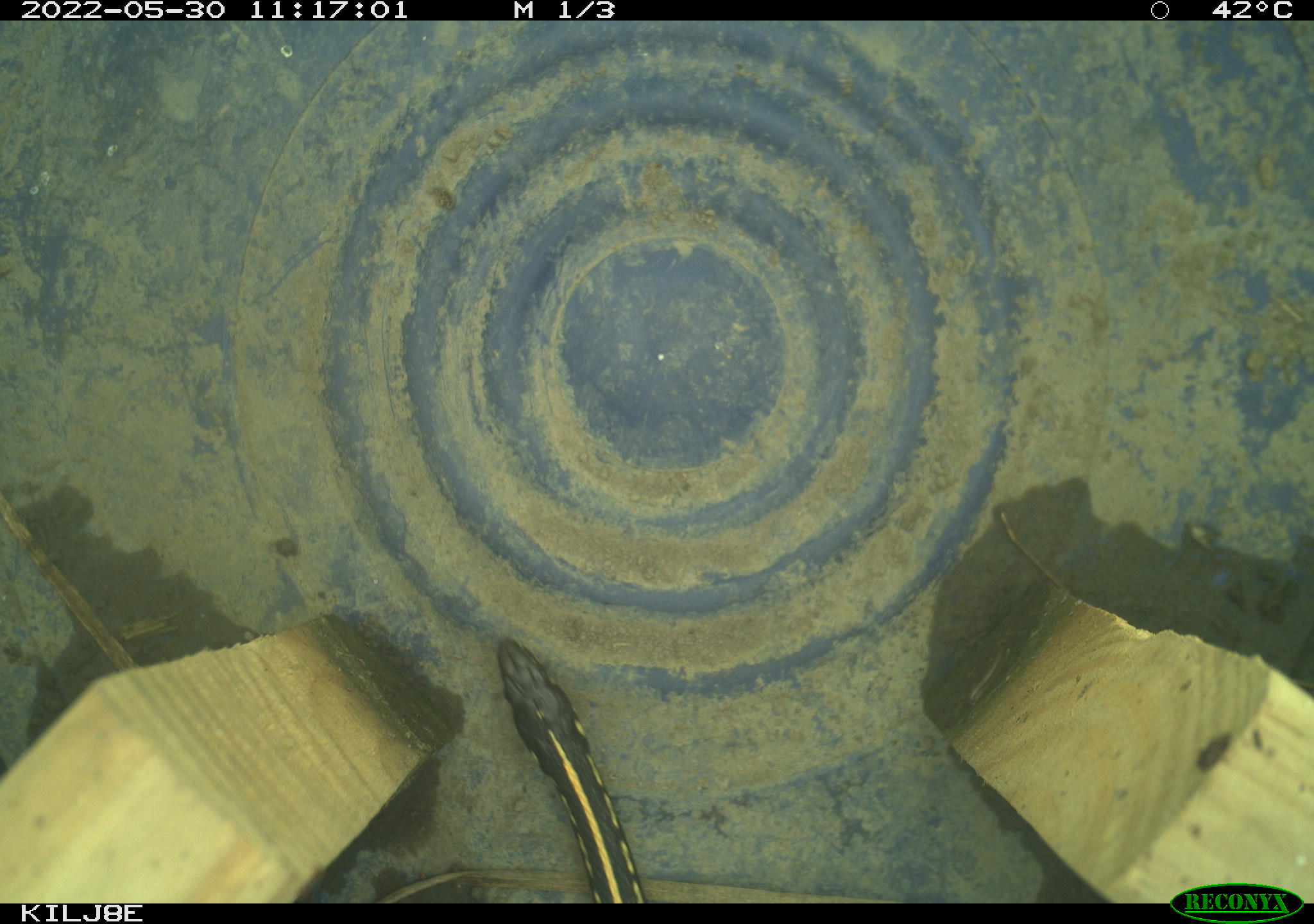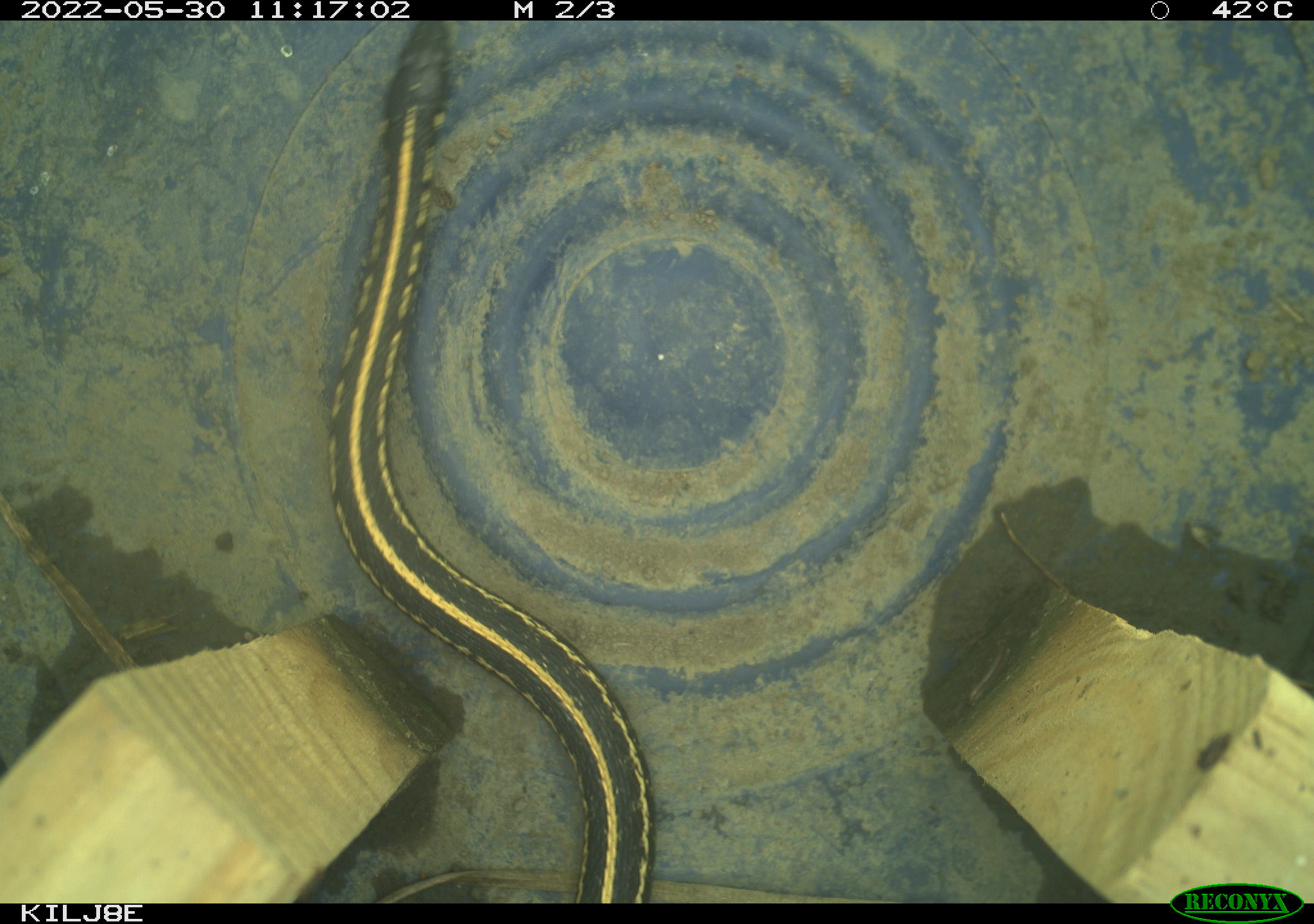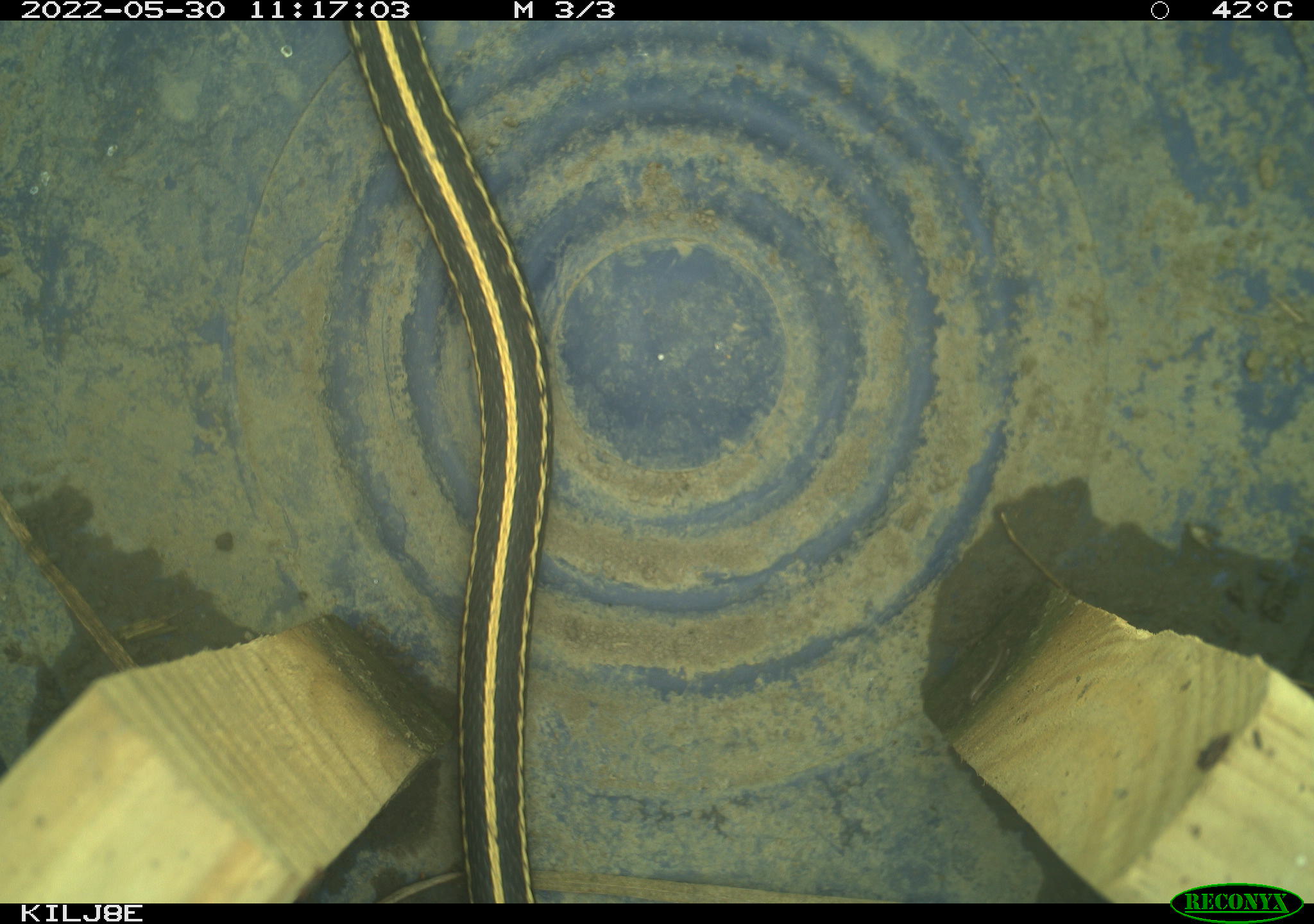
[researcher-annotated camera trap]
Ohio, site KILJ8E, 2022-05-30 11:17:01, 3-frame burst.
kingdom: Animalia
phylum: Chordata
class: Reptilia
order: Squamata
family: Colubridae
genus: Thamnophis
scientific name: Thamnophis radix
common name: plains gartersnake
Plains gartersnake (Thamnophis radix).